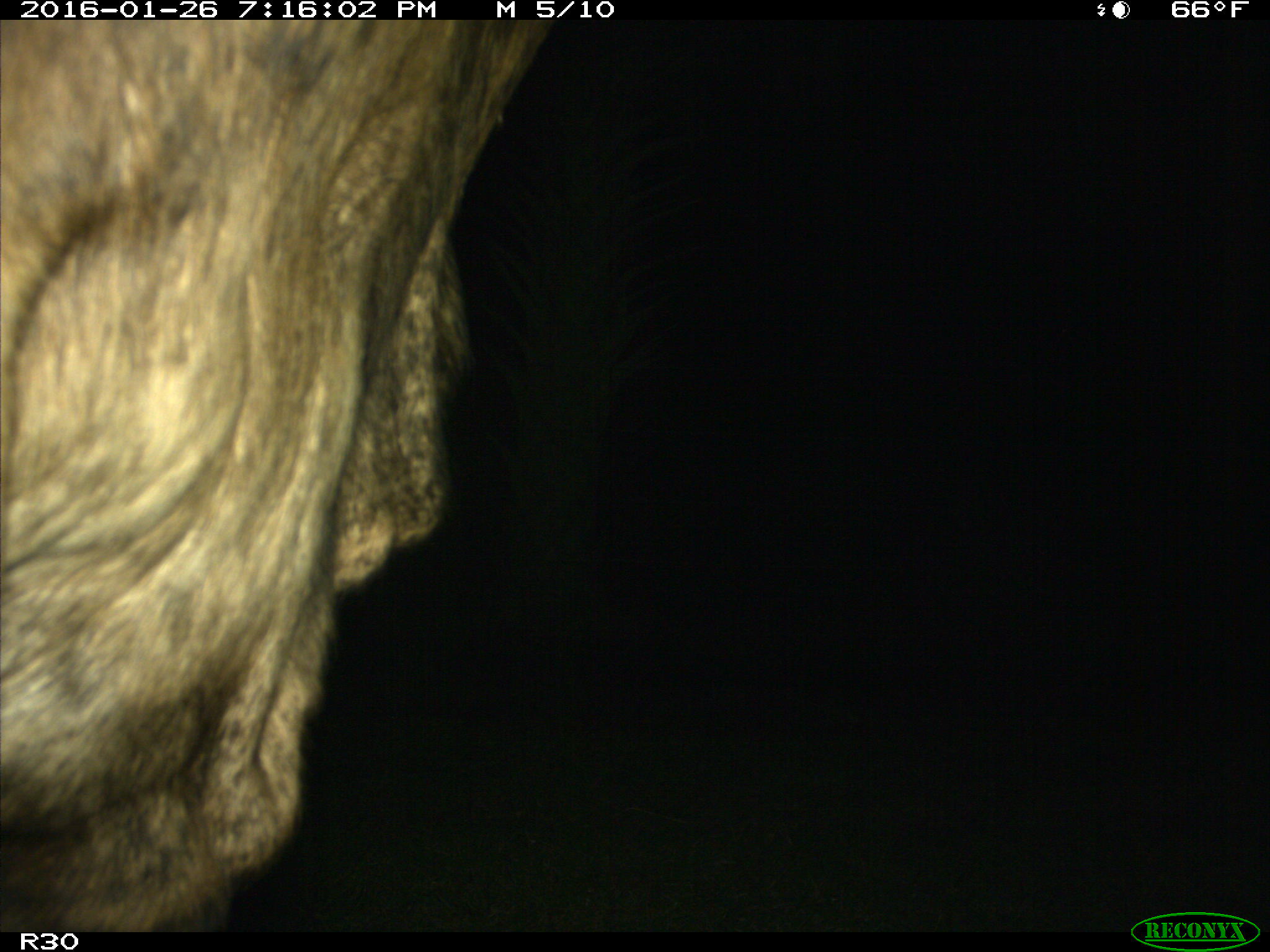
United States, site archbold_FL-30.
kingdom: Animalia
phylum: Chordata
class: Mammalia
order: Artiodactyla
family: Bovidae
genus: Bos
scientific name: Bos taurus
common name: domestic cow